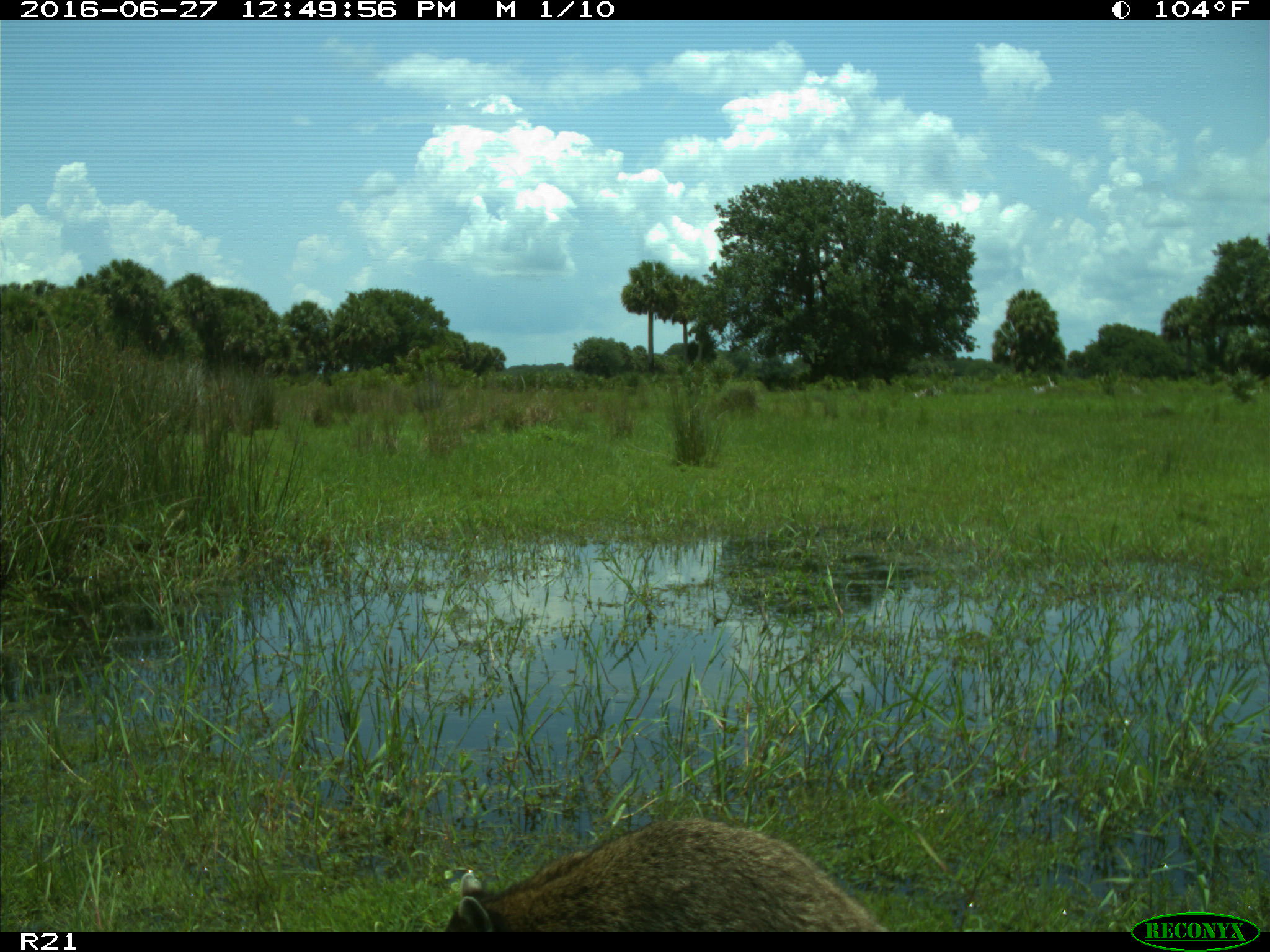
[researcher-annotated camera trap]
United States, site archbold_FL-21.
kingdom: Animalia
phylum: Chordata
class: Mammalia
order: Carnivora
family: Procyonidae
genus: Procyon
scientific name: Procyon lotor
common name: common raccoon